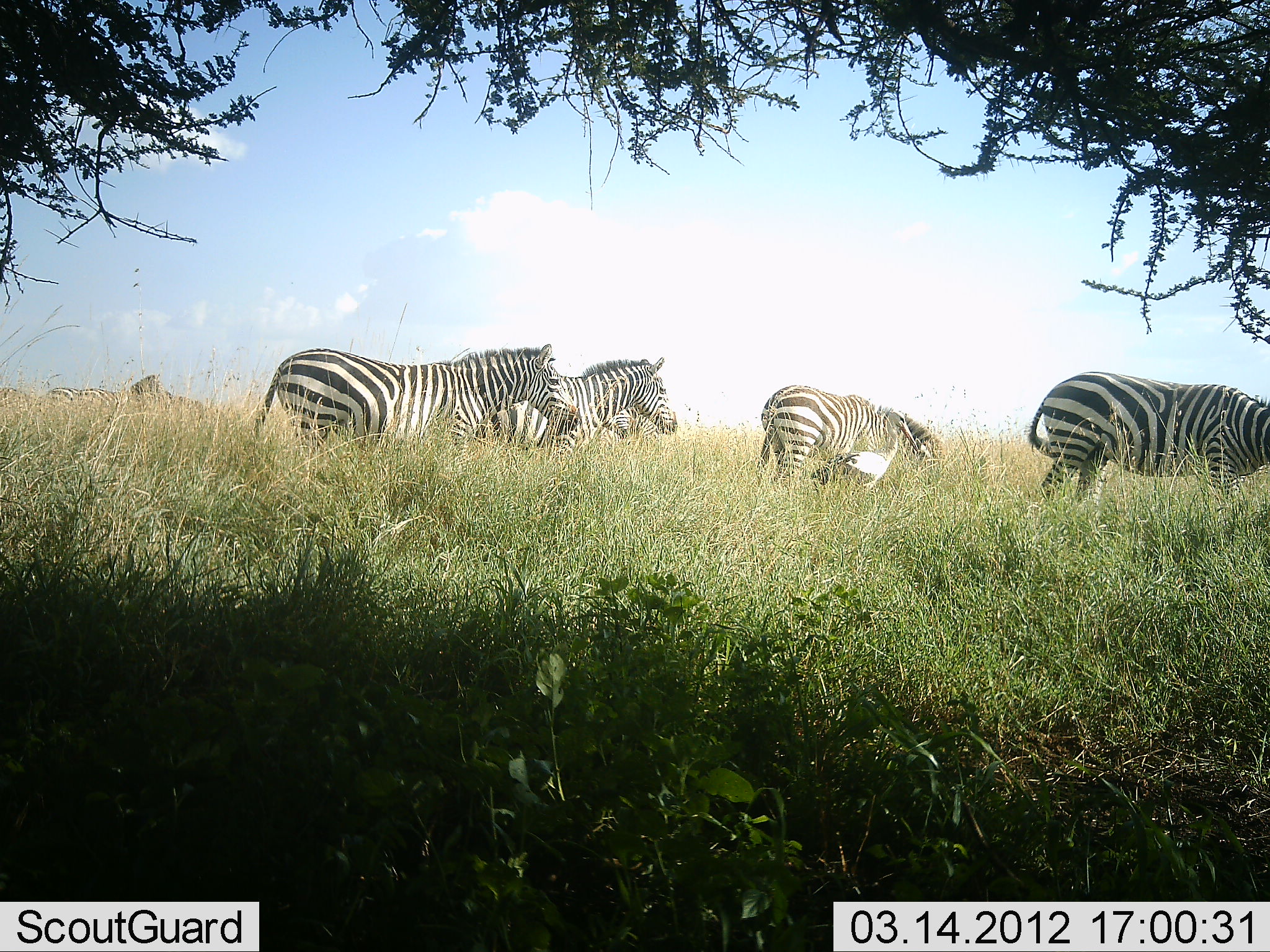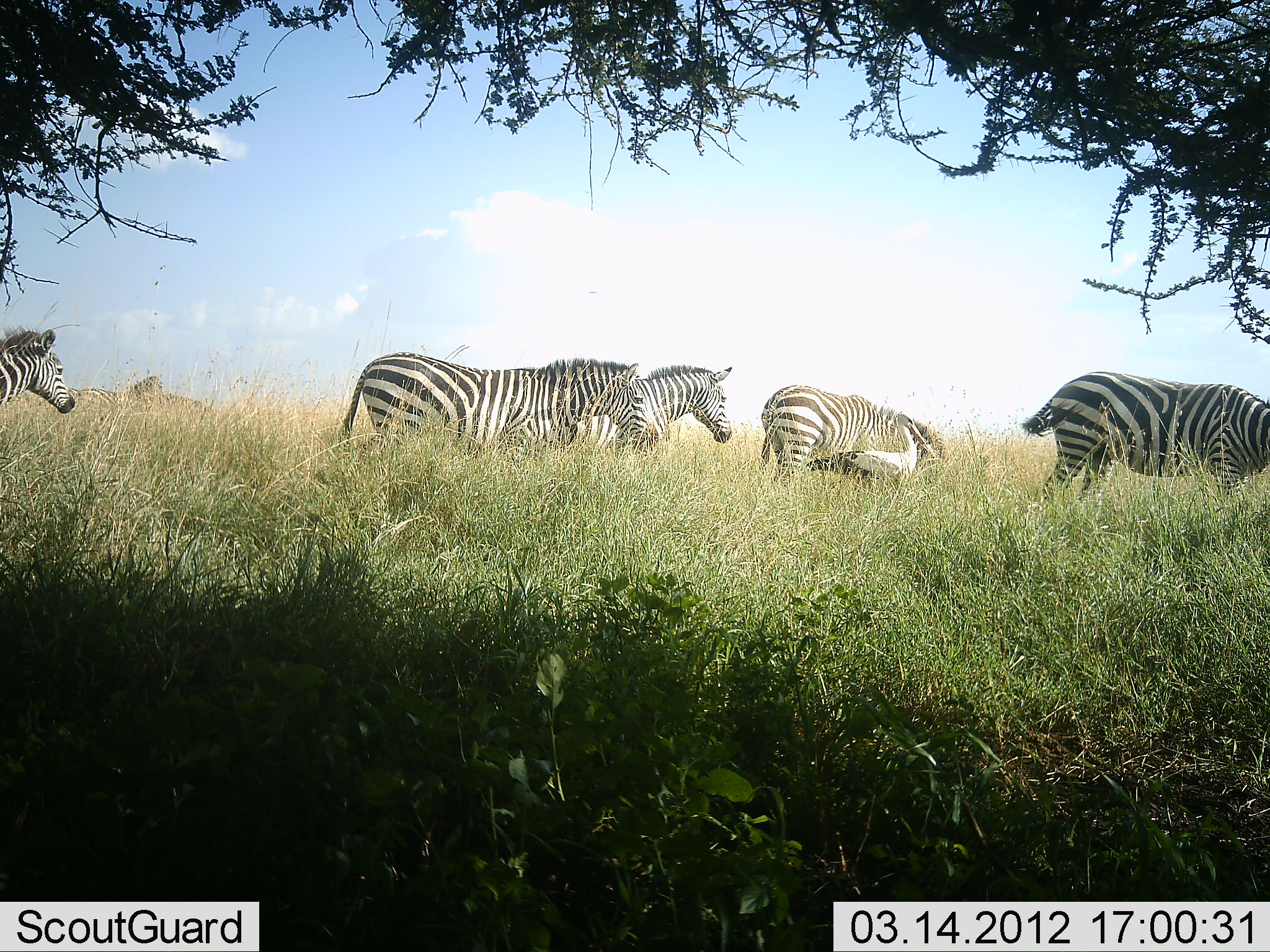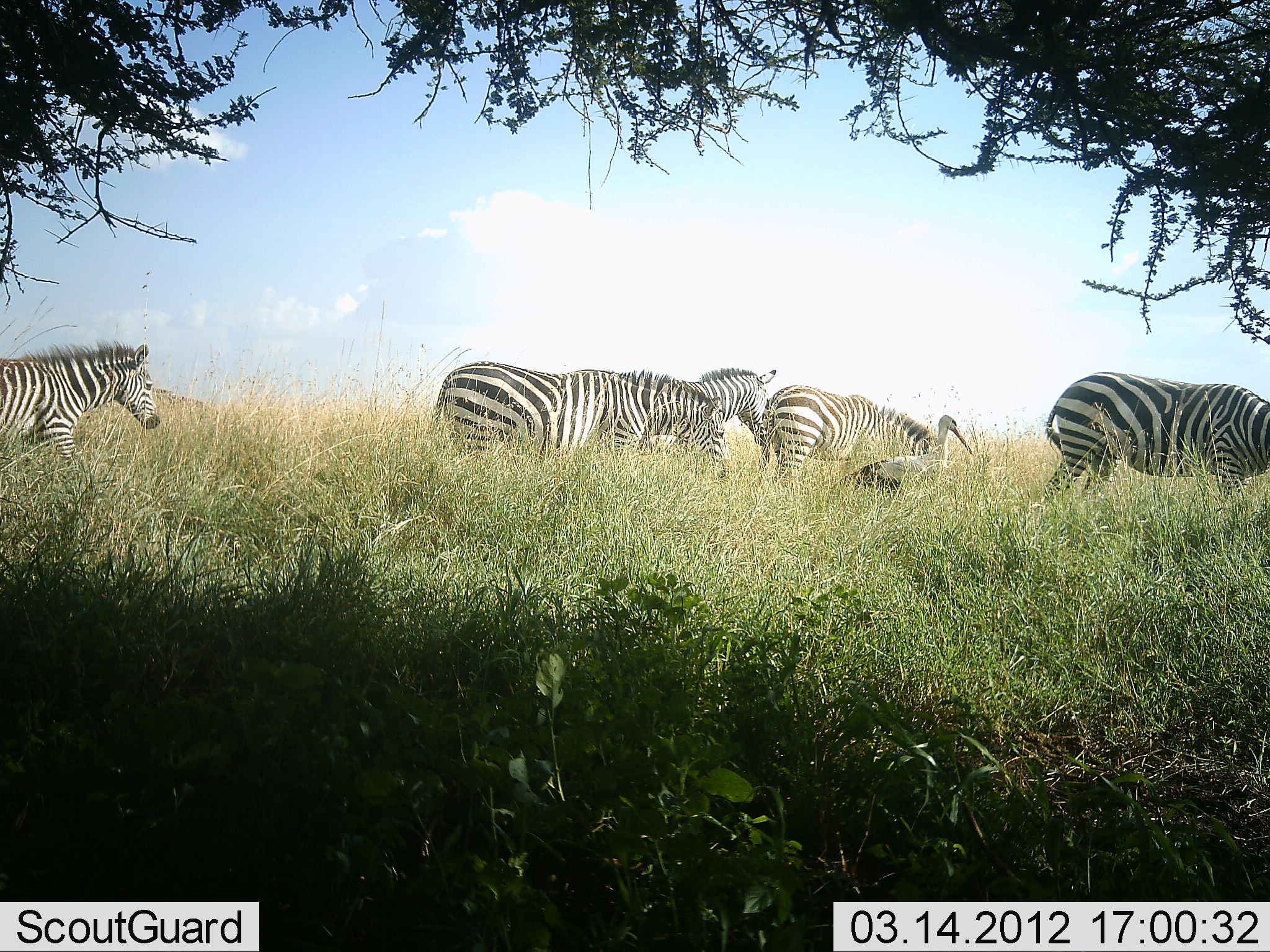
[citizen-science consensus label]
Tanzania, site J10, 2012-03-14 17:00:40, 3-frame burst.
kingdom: Animalia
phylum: Chordata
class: Aves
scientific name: Aves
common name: bird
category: otherbird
Otherbird (bird) (Aves), count 1. Behavior (volunteer vote fractions): standing 57%, resting 0%, moving 50%, interacting 0%. Young present (vote fraction): 0%. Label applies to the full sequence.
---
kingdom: Animalia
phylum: Chordata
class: Mammalia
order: Perissodactyla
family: Equidae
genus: Equus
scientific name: Equus quagga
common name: plains zebra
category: zebra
Zebra (plains zebra) (Equus quagga), count 5. Behavior (volunteer vote fractions): standing 26%, resting 0%, moving 100%, interacting 0%. Young present (vote fraction): 0%. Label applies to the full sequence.